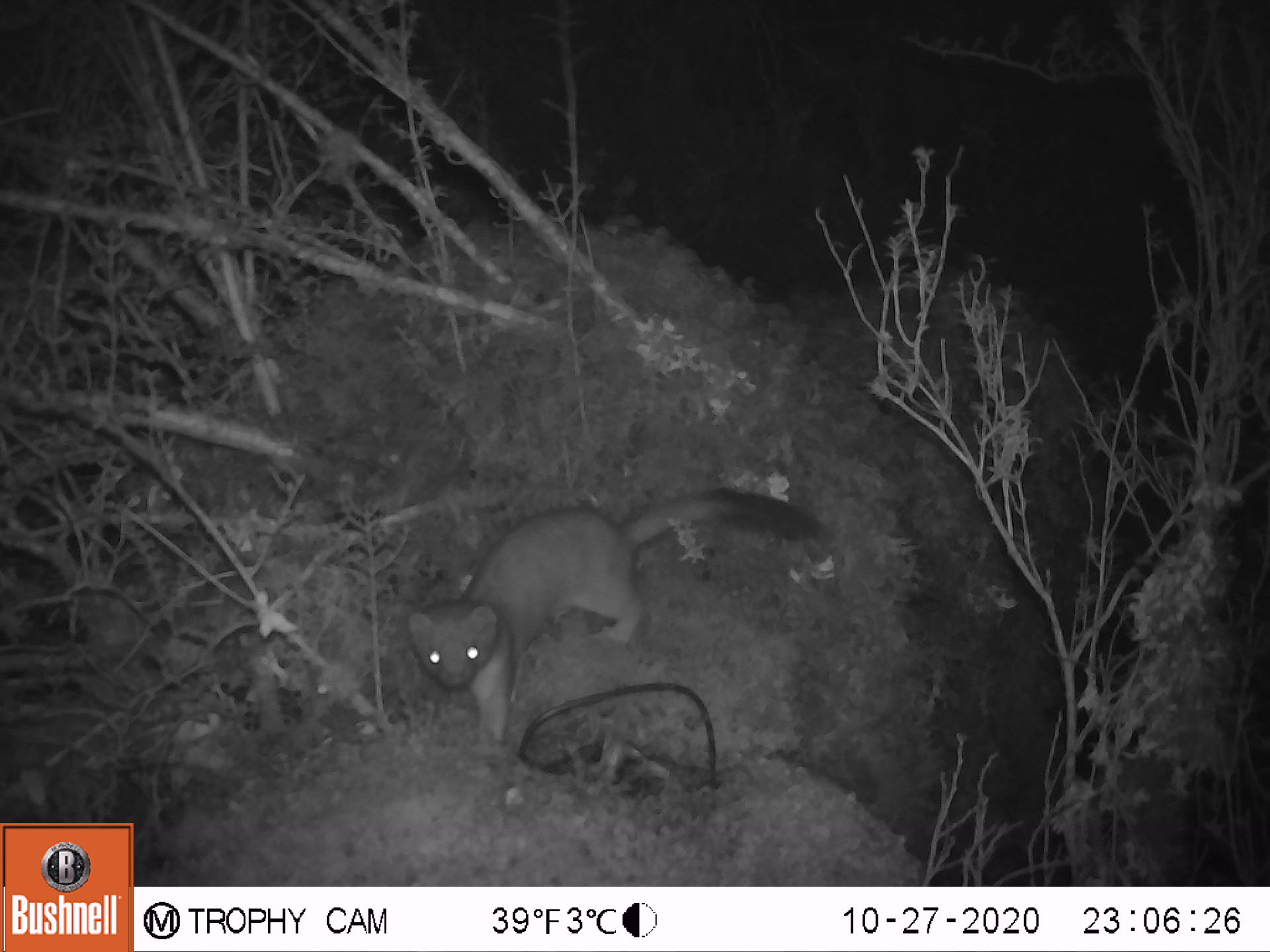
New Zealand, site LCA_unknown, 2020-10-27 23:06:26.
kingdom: Animalia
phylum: Chordata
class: Mammalia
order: Carnivora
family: Mustelidae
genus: Mustela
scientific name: Mustela erminea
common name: stoat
Stoat (Mustela erminea).